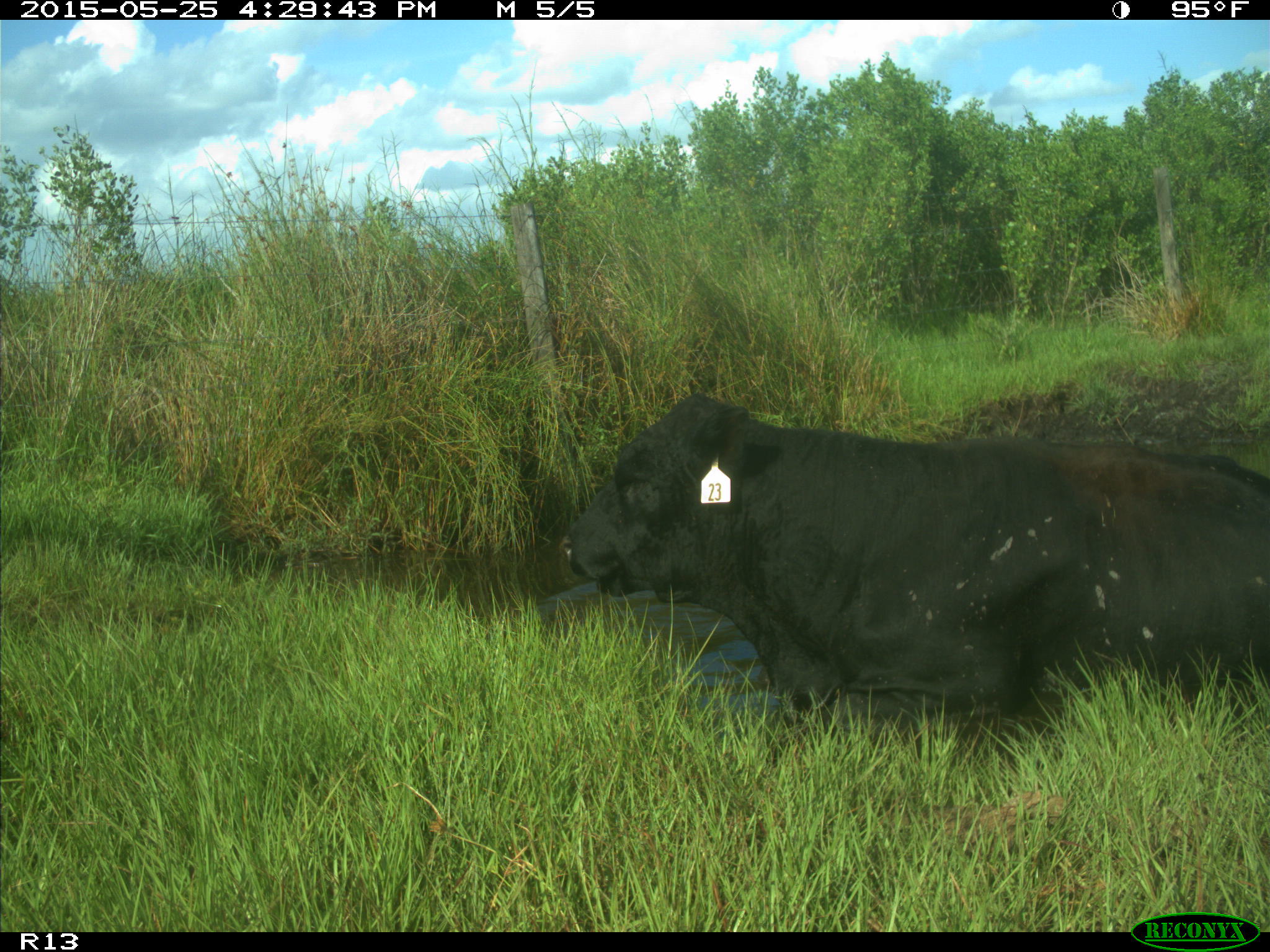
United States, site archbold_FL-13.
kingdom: Animalia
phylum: Chordata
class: Mammalia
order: Artiodactyla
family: Bovidae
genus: Bos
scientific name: Bos taurus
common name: domestic cow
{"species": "Bos taurus (domestic cow)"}